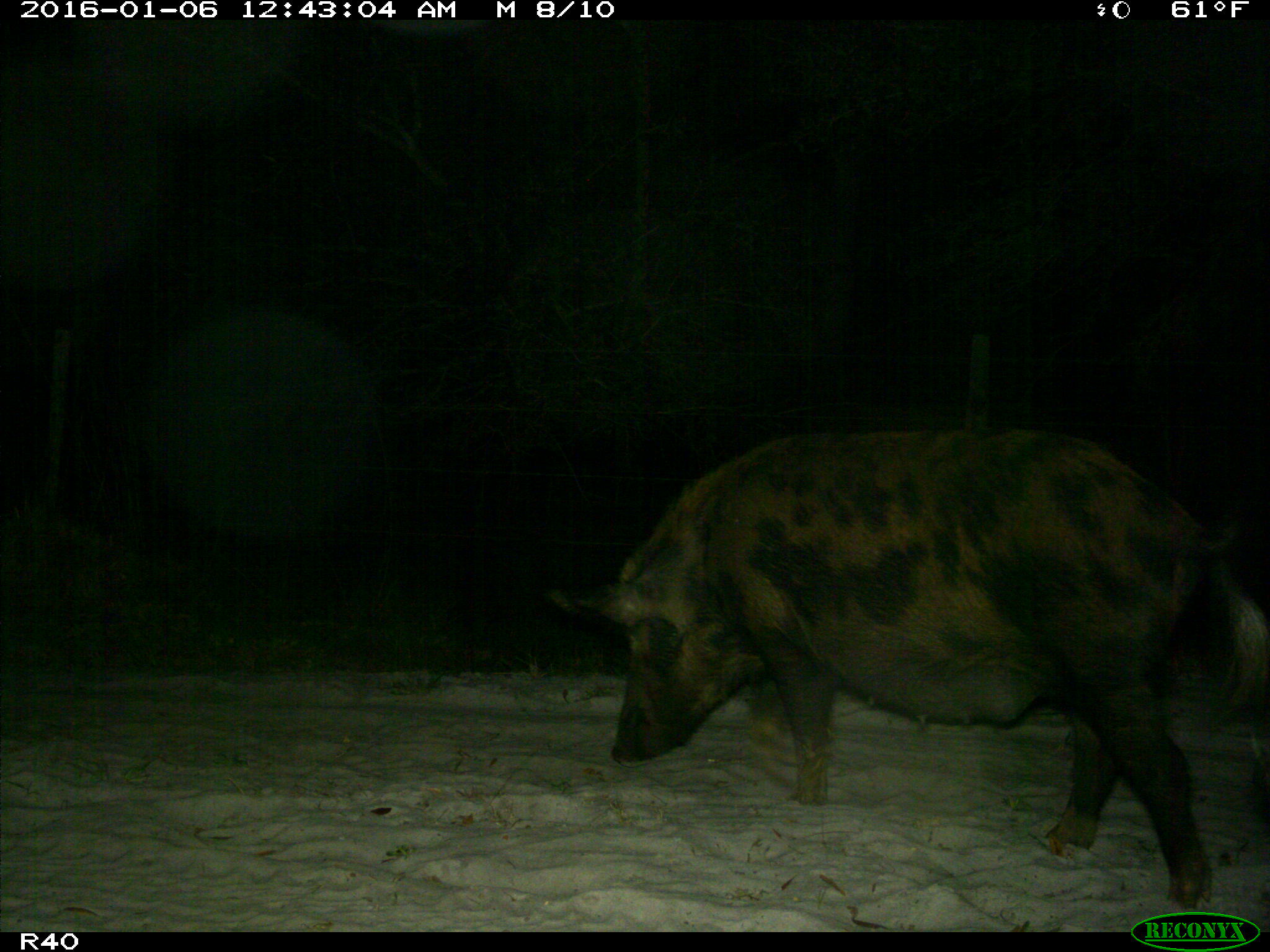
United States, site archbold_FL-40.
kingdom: Animalia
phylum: Chordata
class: Mammalia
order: Artiodactyla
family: Suidae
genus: Sus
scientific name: Sus scrofa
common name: wild boar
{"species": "Sus scrofa (wild boar)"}